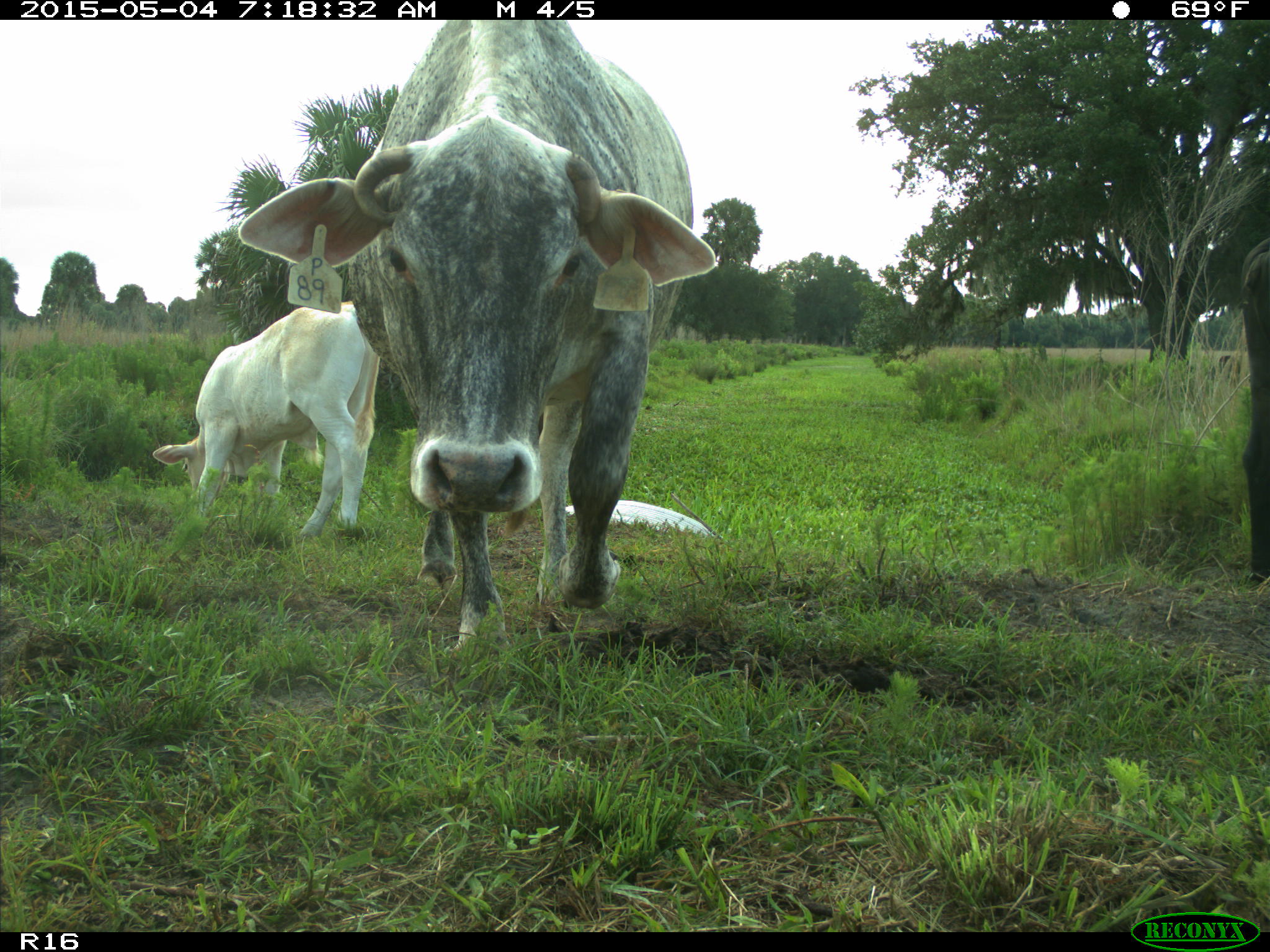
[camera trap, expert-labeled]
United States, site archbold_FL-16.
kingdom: Animalia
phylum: Chordata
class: Mammalia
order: Artiodactyla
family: Bovidae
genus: Bos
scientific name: Bos taurus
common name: domestic cow